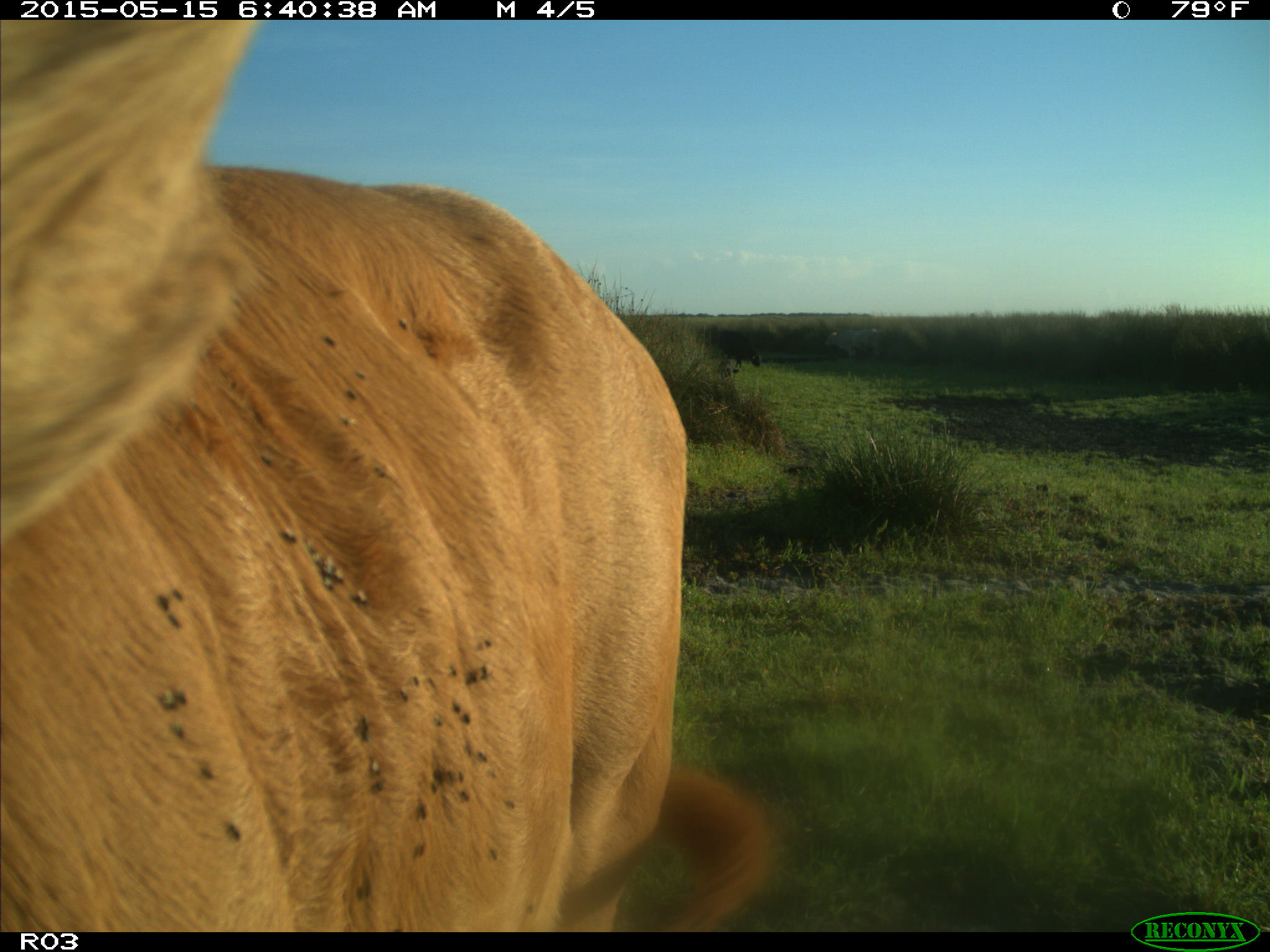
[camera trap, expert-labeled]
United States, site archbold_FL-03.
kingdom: Animalia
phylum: Chordata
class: Mammalia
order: Artiodactyla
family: Bovidae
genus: Bos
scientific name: Bos taurus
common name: domestic cow